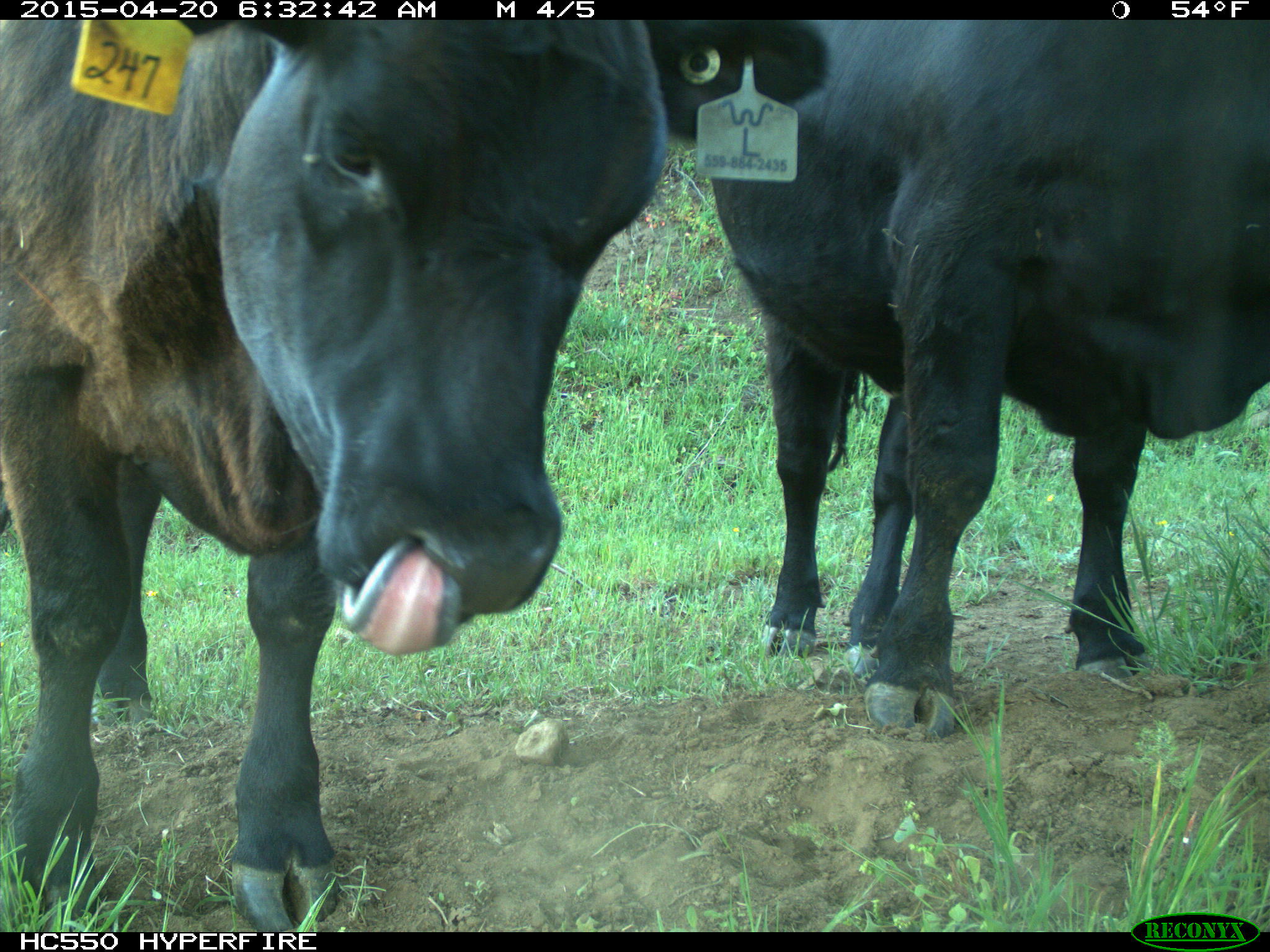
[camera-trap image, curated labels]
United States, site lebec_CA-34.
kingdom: Animalia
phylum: Chordata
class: Mammalia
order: Artiodactyla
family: Bovidae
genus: Bos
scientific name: Bos taurus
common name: domestic cow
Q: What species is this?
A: Bos taurus (domestic cow).